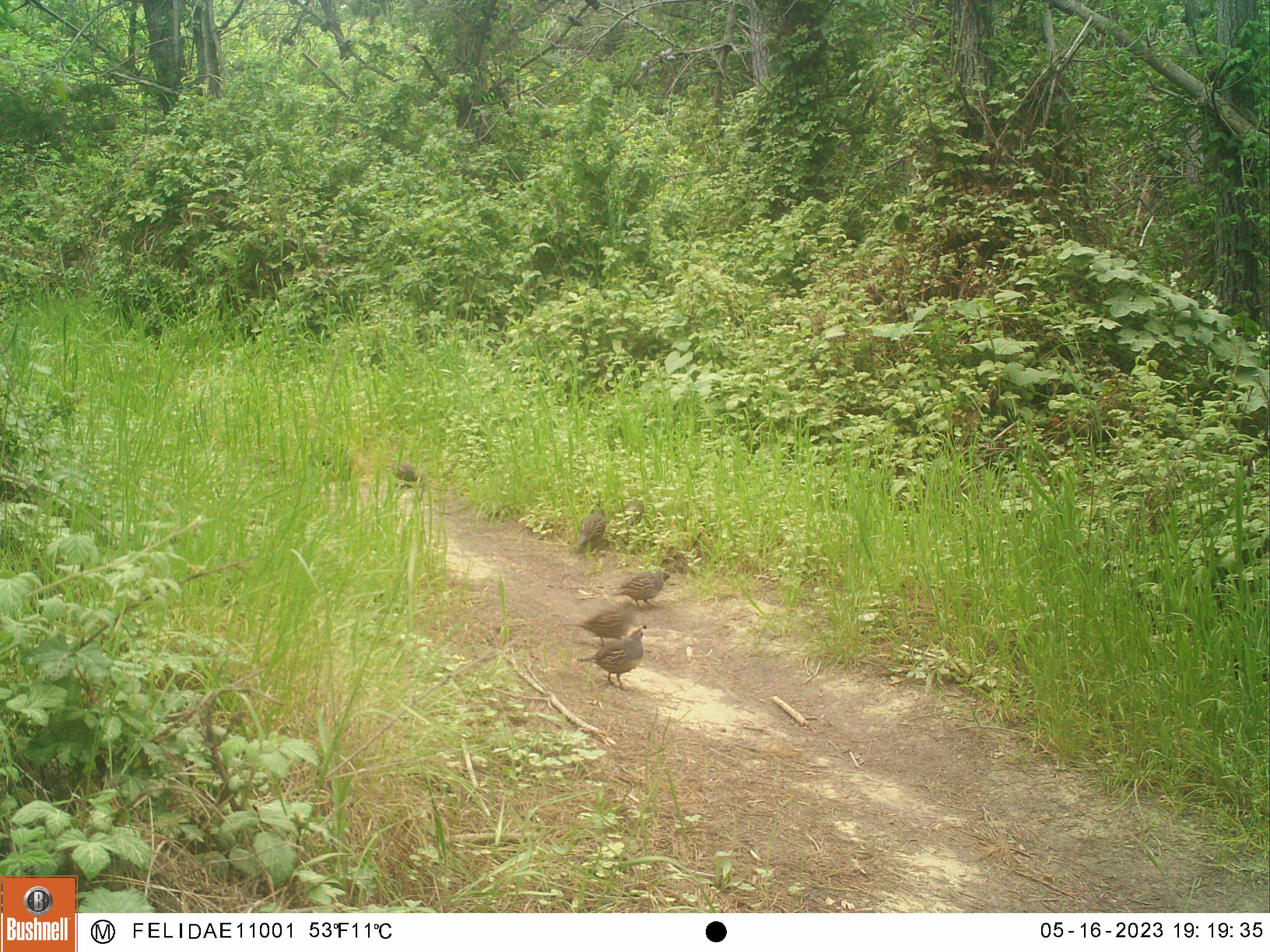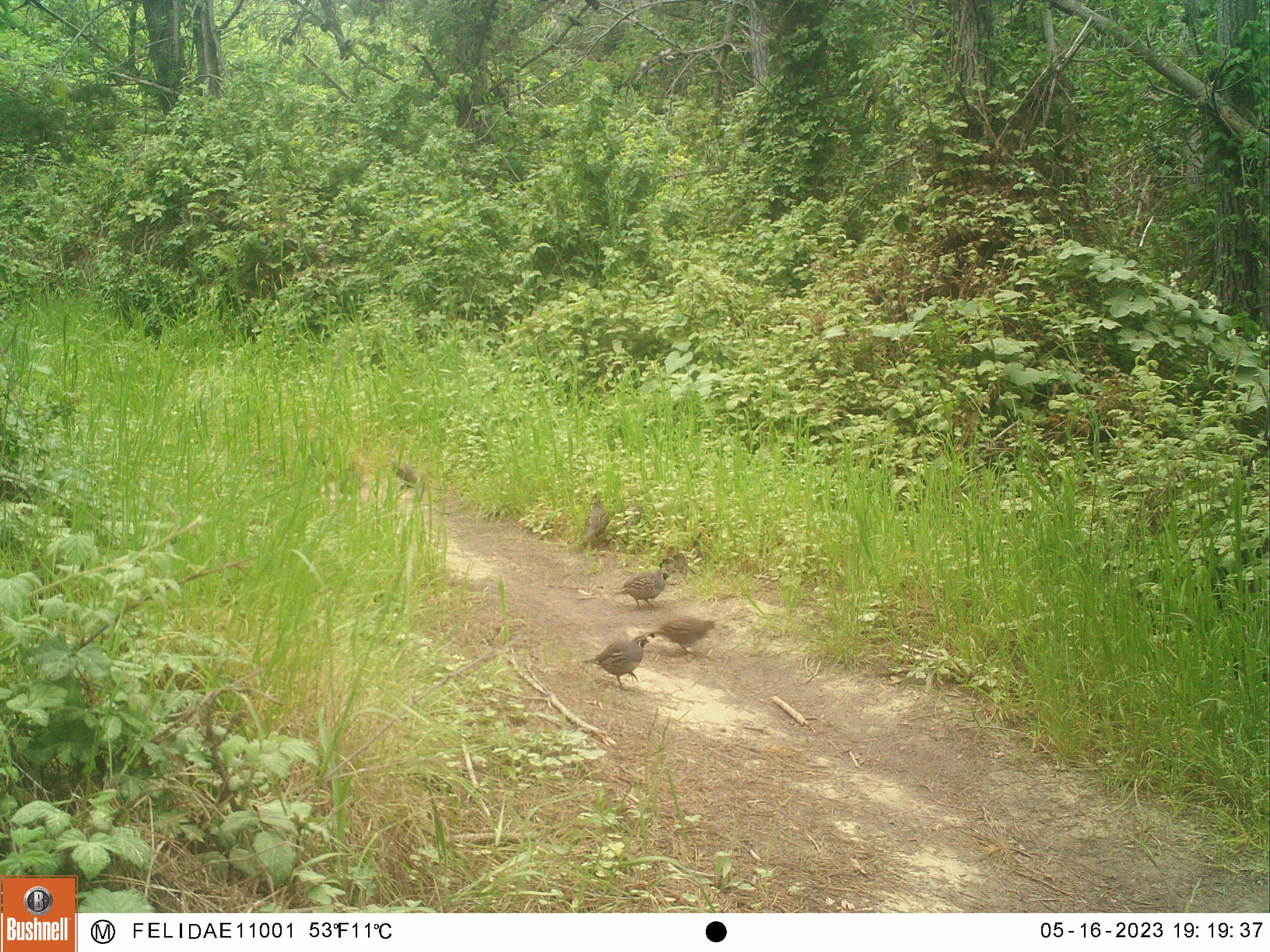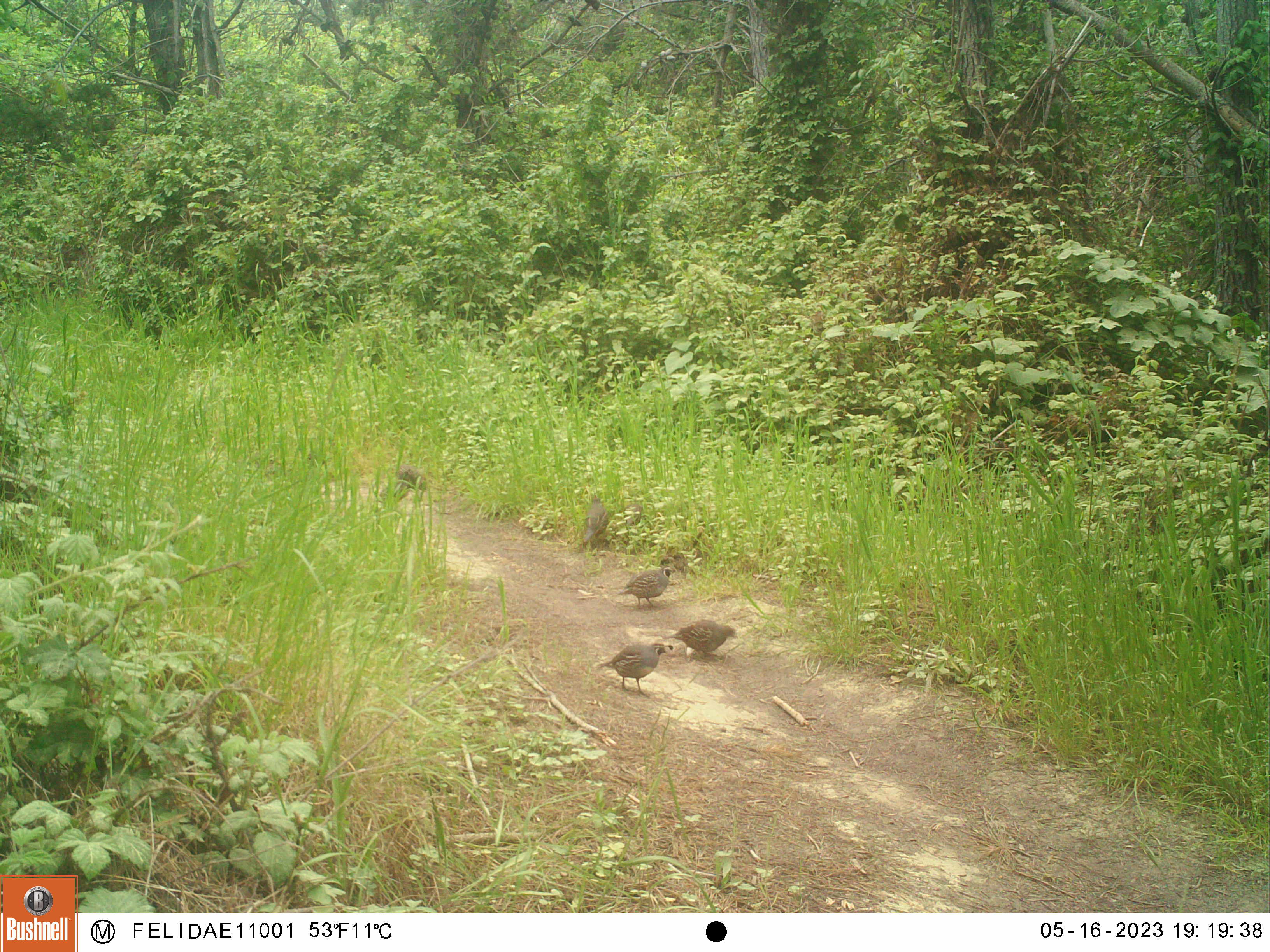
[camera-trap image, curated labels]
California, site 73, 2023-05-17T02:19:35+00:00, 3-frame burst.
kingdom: Animalia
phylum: Chordata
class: Aves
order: Galliformes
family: Odontophoridae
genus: Callipepla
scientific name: Callipepla californica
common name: california quail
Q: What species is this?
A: California quail (Callipepla californica).